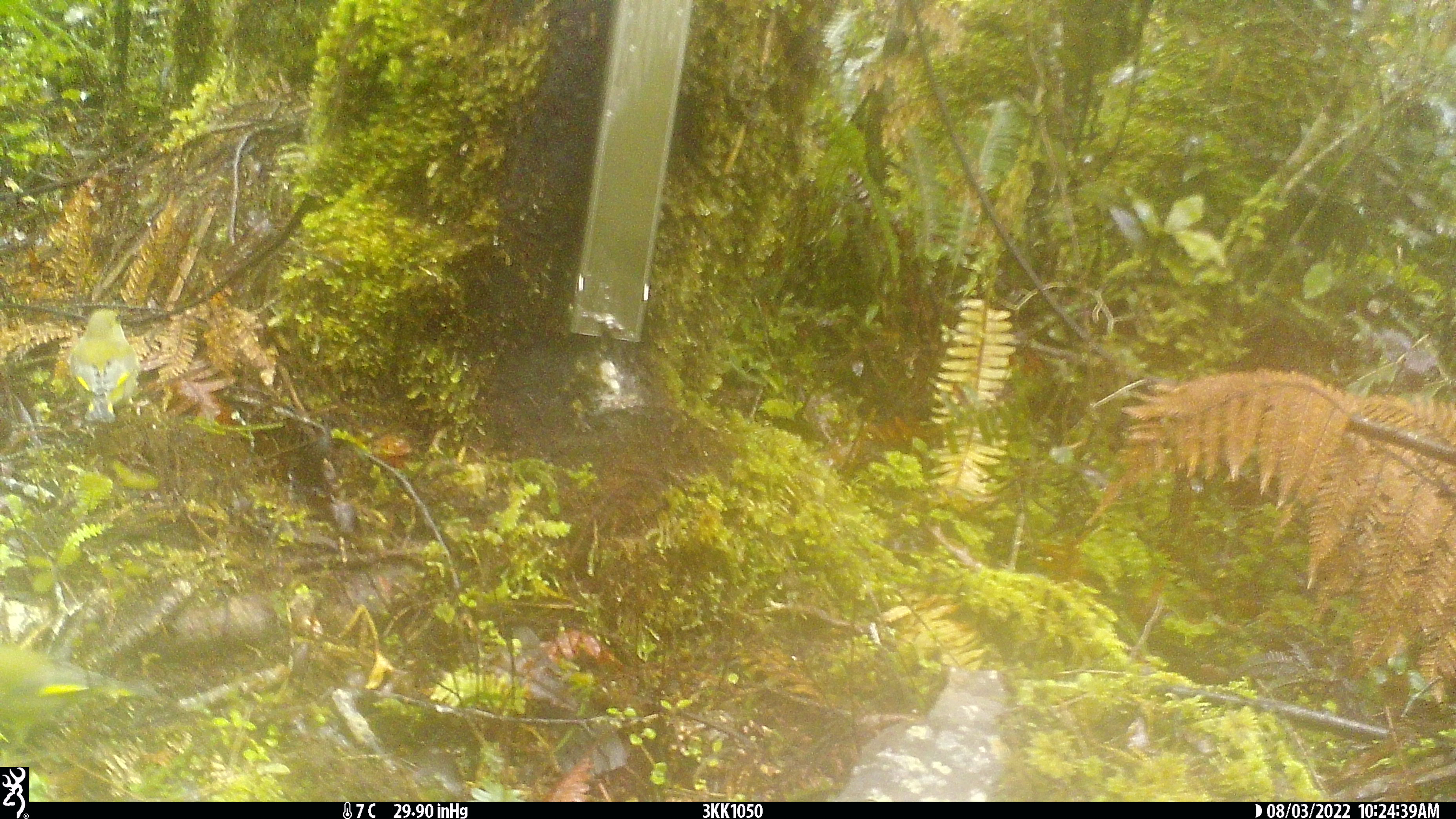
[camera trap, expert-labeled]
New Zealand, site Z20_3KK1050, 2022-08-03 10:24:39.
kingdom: Animalia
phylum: Chordata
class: Aves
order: Passeriformes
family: Zosteropidae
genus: Zosterops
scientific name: Zosterops lateralis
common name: silvereye